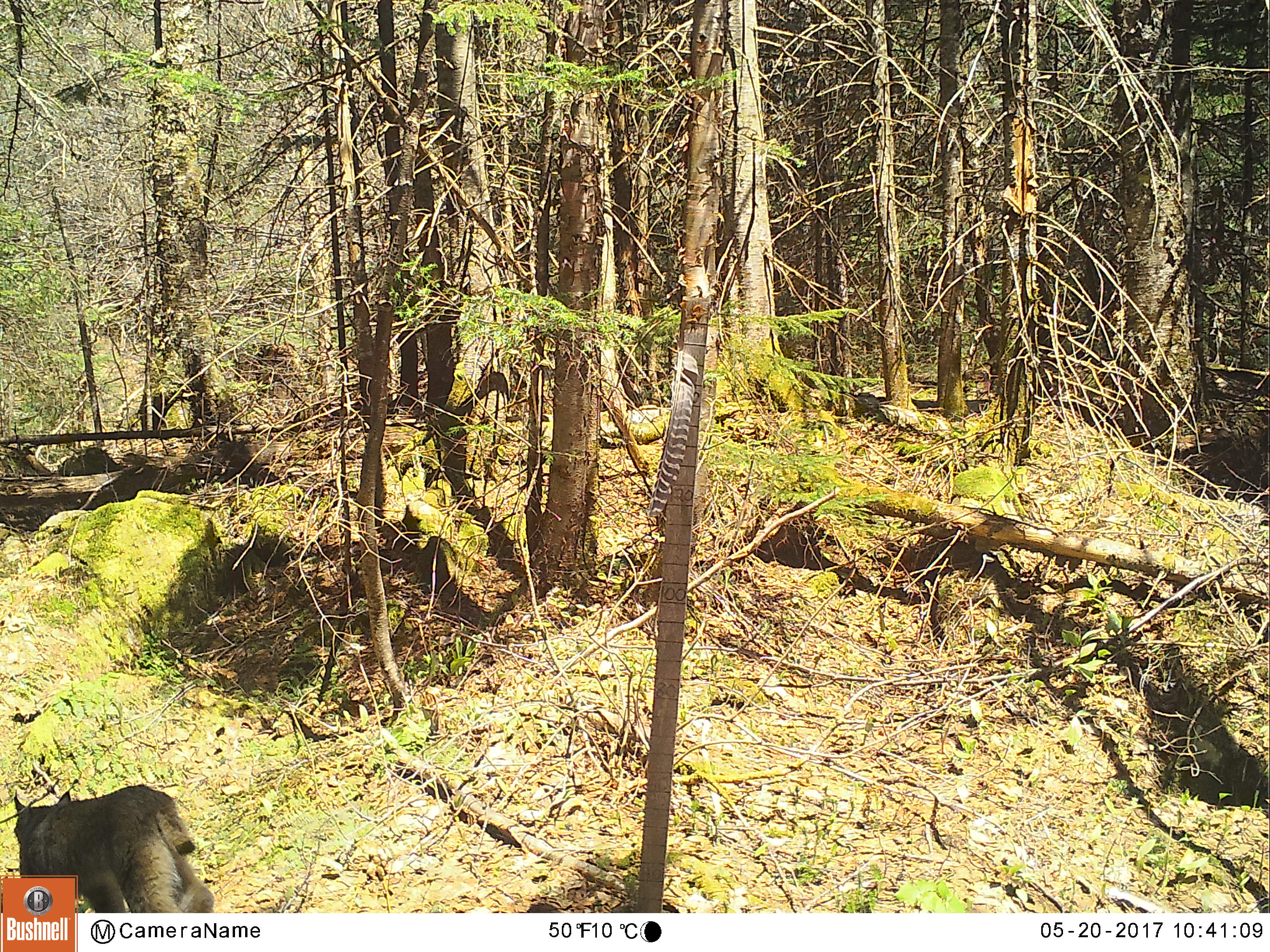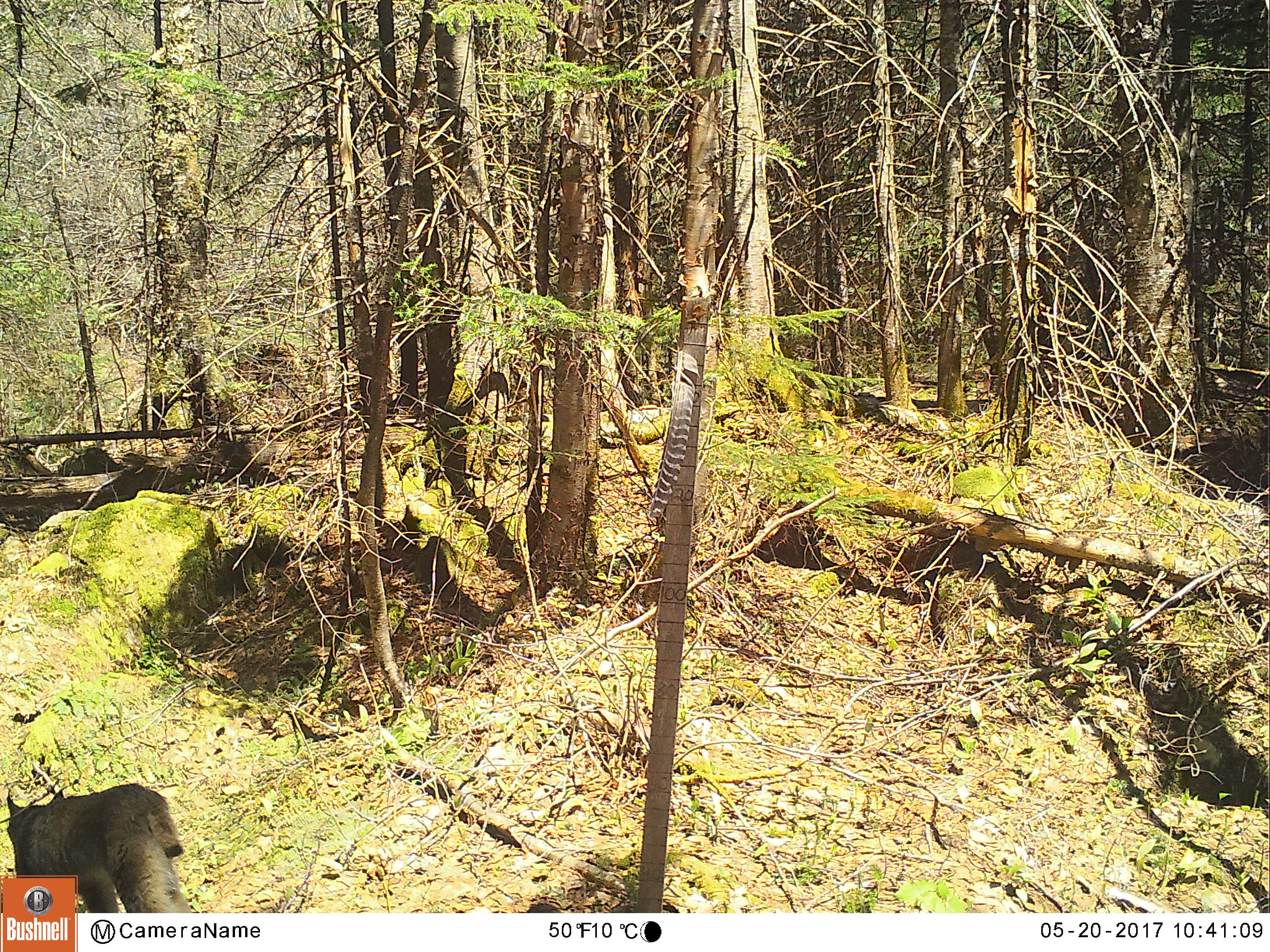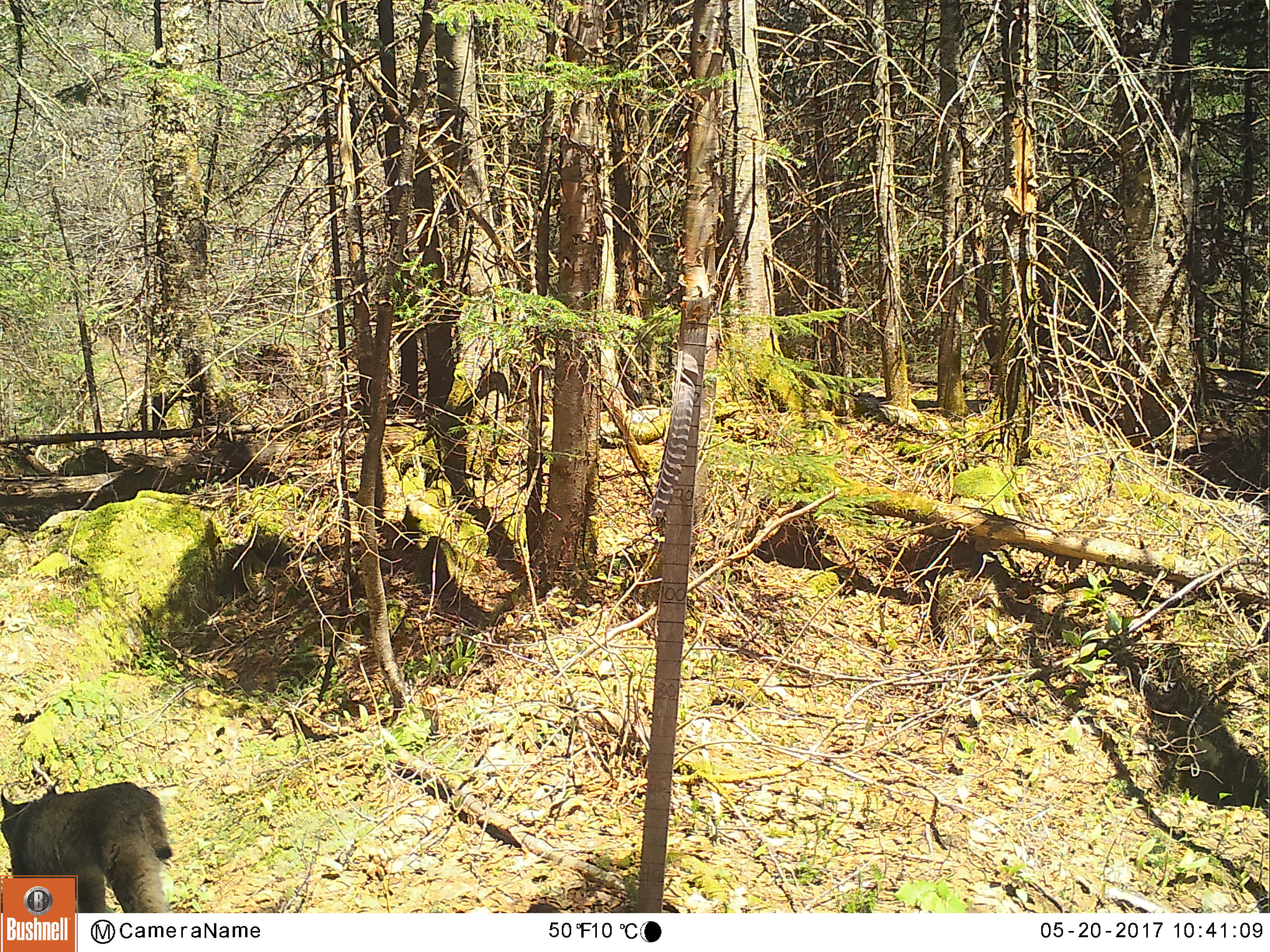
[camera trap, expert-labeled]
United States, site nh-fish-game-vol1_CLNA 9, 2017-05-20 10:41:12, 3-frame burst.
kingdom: Animalia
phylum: Chordata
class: Mammalia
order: Carnivora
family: Felidae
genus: Lynx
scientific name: Lynx canadensis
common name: canada lynx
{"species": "canada lynx (Lynx canadensis)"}